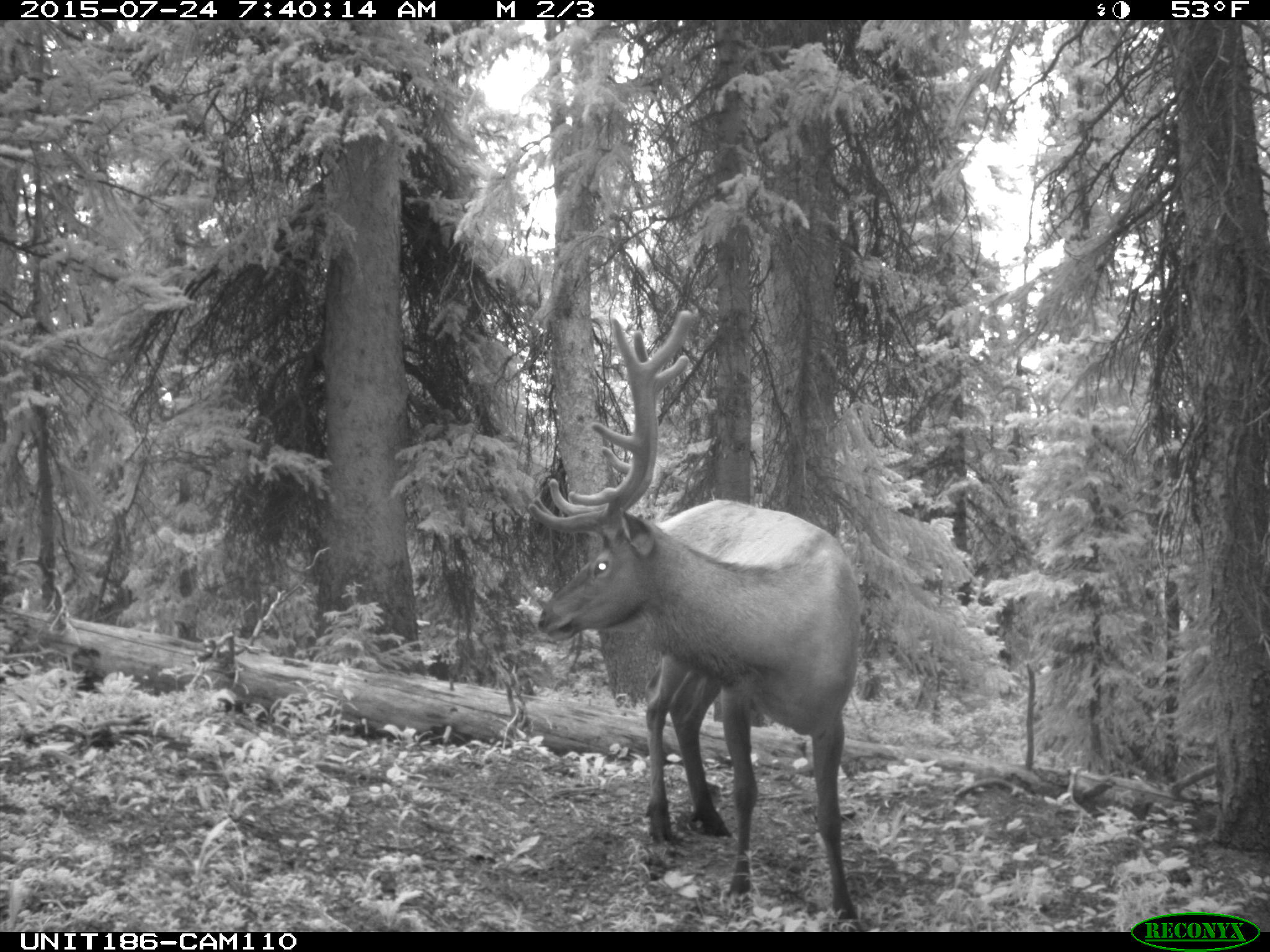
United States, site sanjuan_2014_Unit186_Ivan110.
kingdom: Animalia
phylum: Chordata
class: Mammalia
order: Artiodactyla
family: Cervidae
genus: Cervus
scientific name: Cervus elaphus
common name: red deer